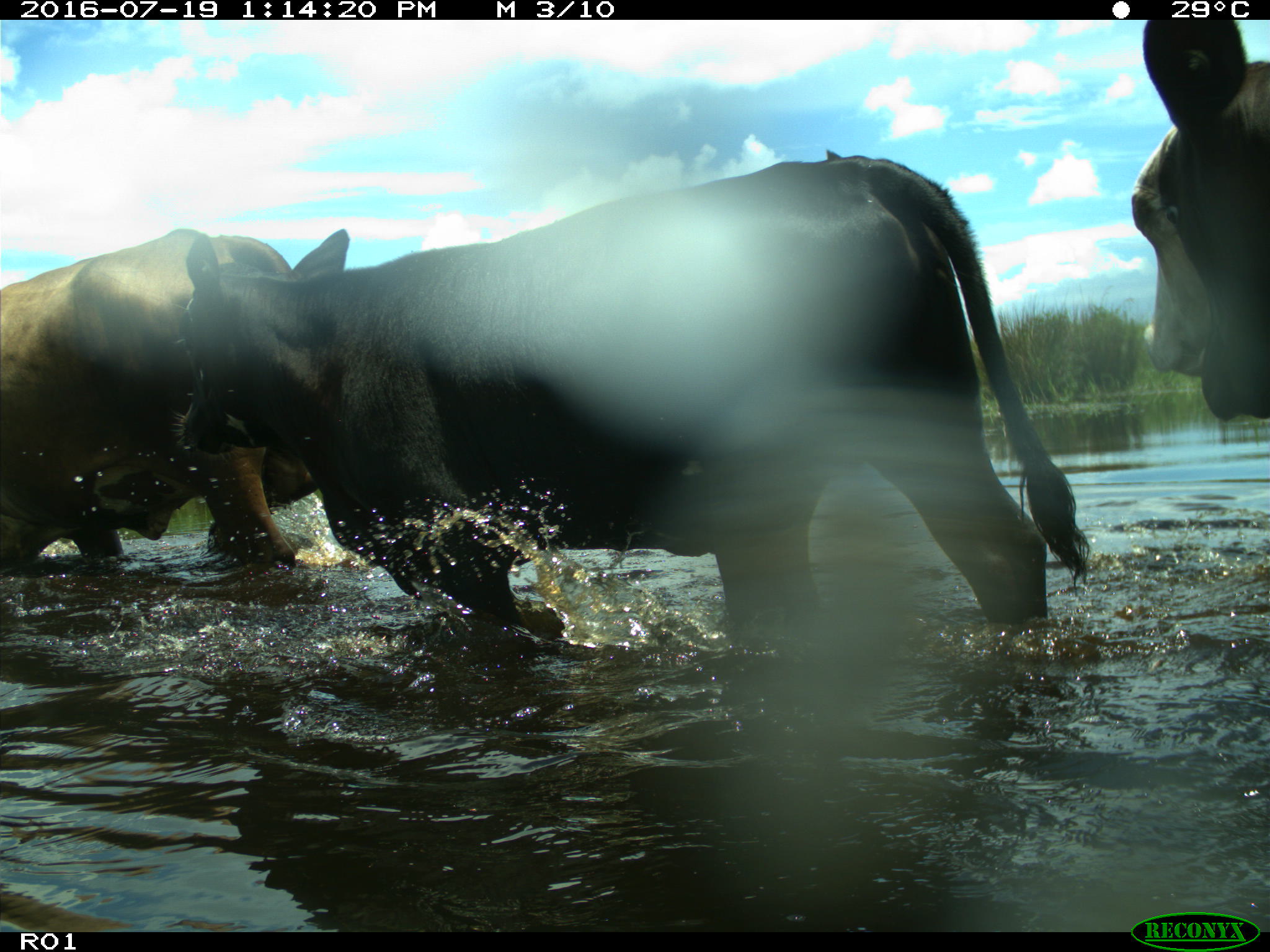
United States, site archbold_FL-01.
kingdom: Animalia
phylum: Chordata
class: Mammalia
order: Artiodactyla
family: Bovidae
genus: Bos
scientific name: Bos taurus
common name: domestic cow